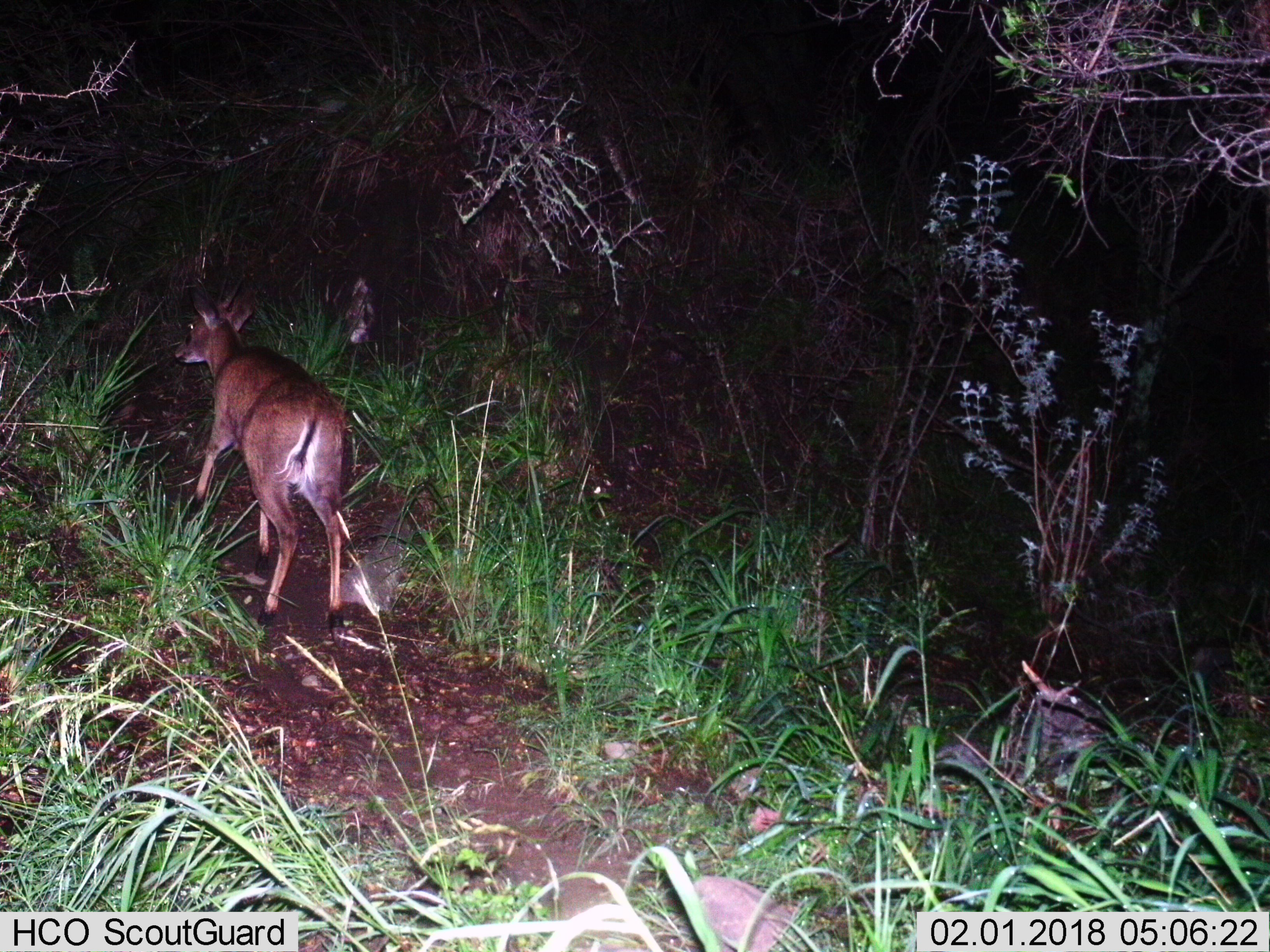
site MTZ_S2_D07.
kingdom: Animalia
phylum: Chordata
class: Mammalia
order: Artiodactyla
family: Bovidae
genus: Sylvicapra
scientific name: Sylvicapra grimmia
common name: common duiker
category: duikercommongrey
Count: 1.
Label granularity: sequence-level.